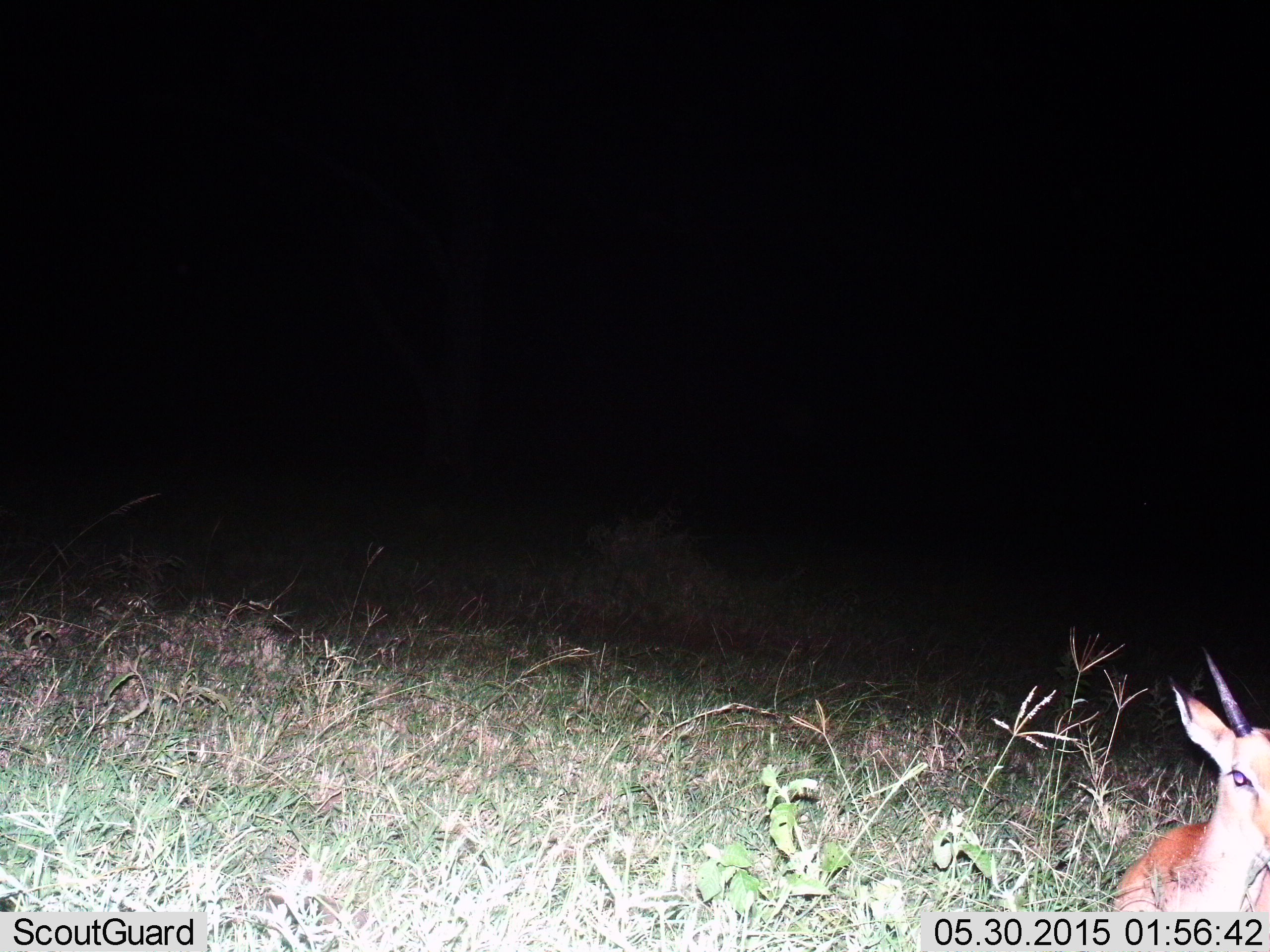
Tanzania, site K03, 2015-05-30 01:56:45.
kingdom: Animalia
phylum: Chordata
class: Mammalia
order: Artiodactyla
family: Bovidae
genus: Eudorcas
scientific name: Eudorcas thomsonii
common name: thomson's gazelle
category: gazellethomsons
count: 1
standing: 50%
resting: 50%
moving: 0%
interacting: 12%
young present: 0%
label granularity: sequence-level